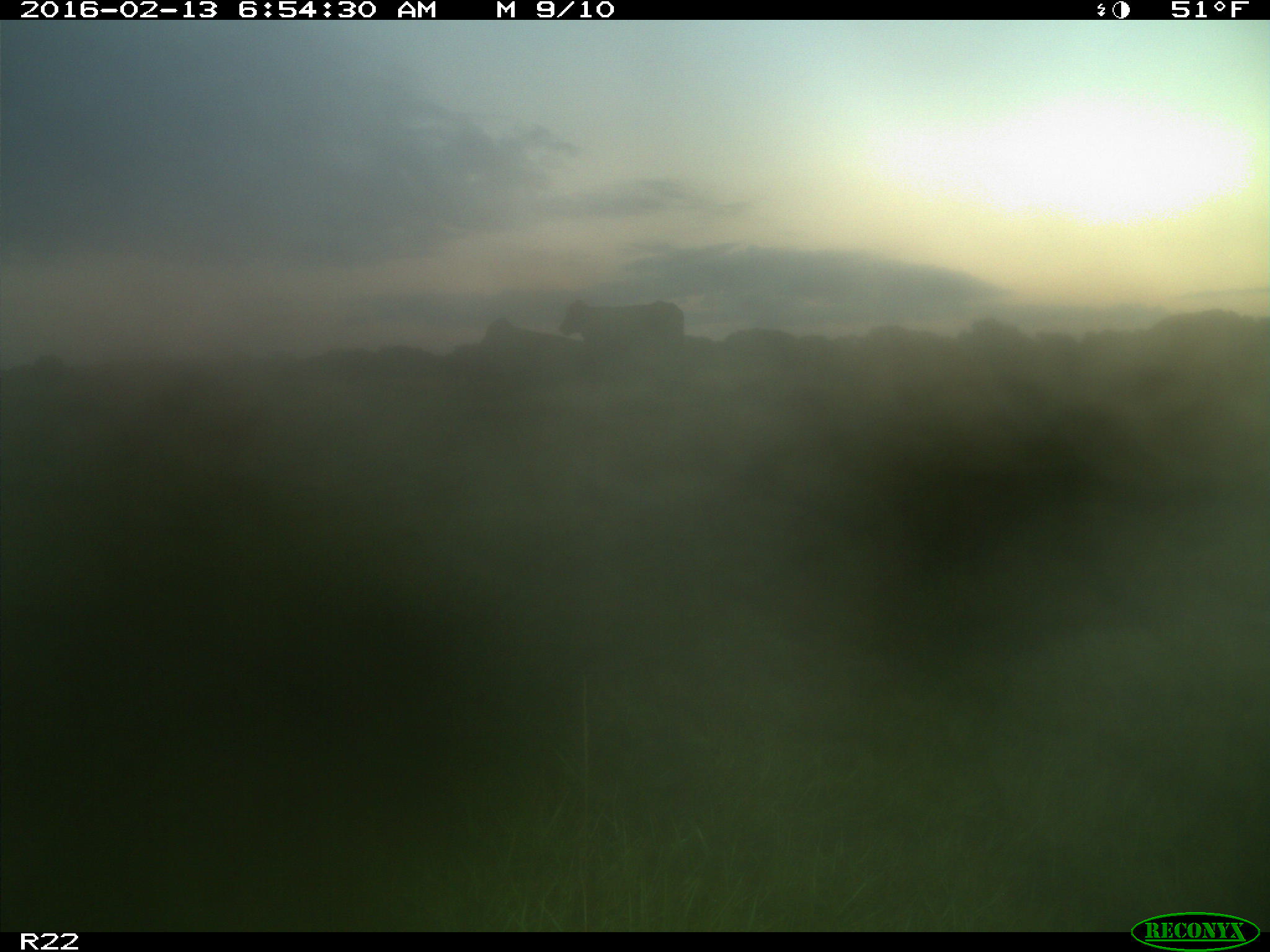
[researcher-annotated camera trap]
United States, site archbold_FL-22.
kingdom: Animalia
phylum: Chordata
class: Mammalia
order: Artiodactyla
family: Bovidae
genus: Bos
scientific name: Bos taurus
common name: domestic cow